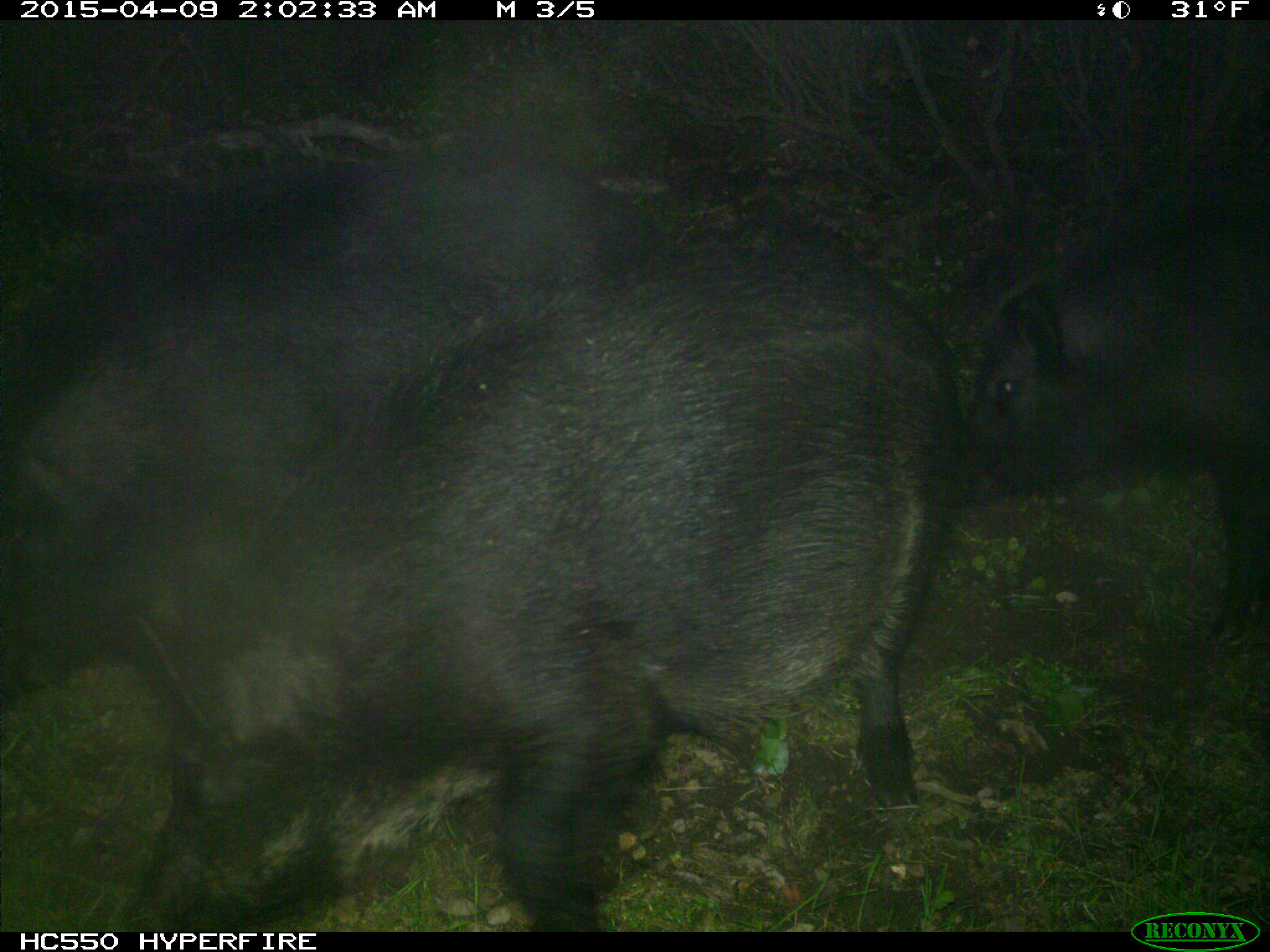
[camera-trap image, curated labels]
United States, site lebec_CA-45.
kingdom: Animalia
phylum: Chordata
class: Mammalia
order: Artiodactyla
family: Suidae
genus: Sus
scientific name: Sus scrofa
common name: wild boar